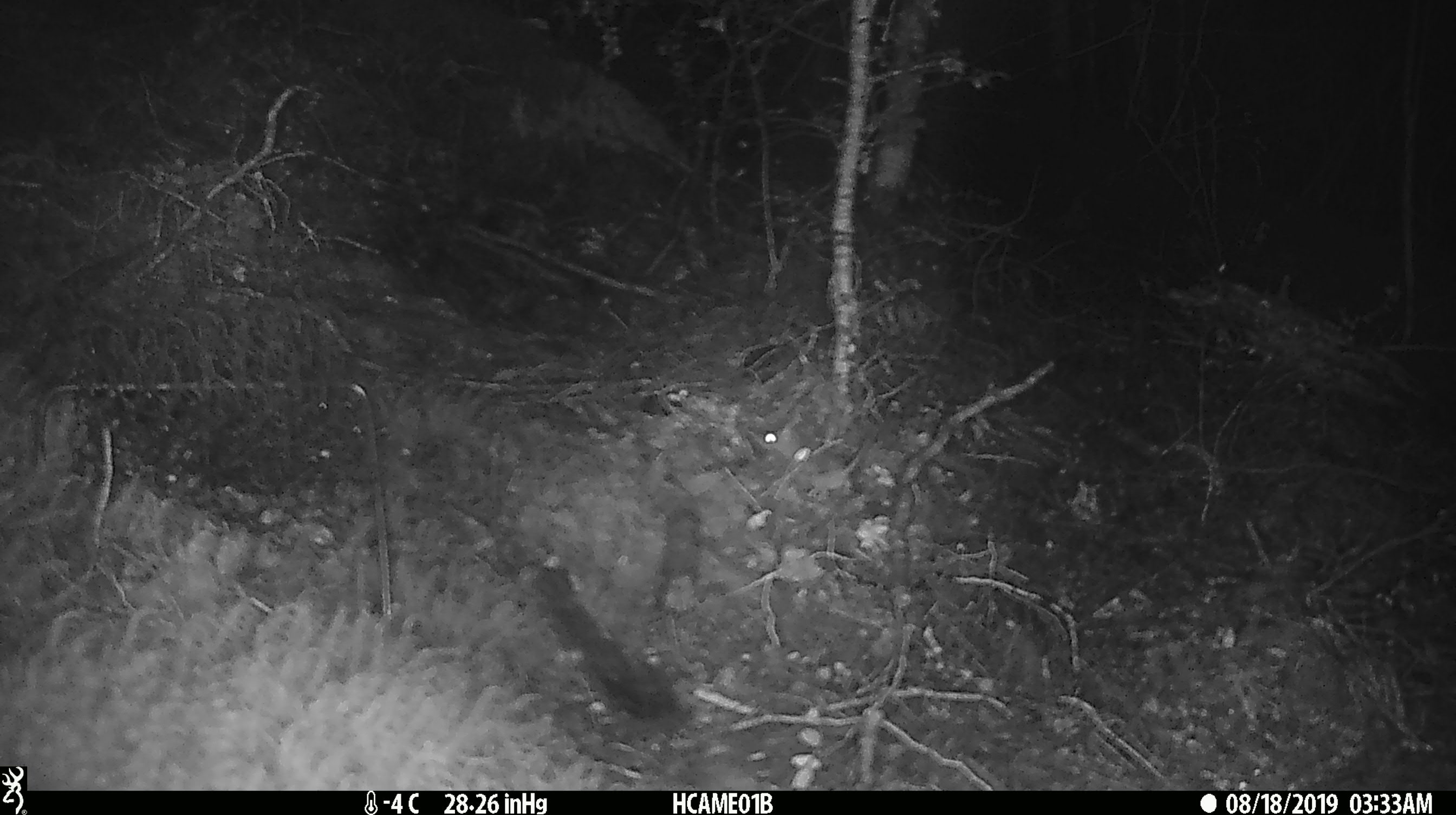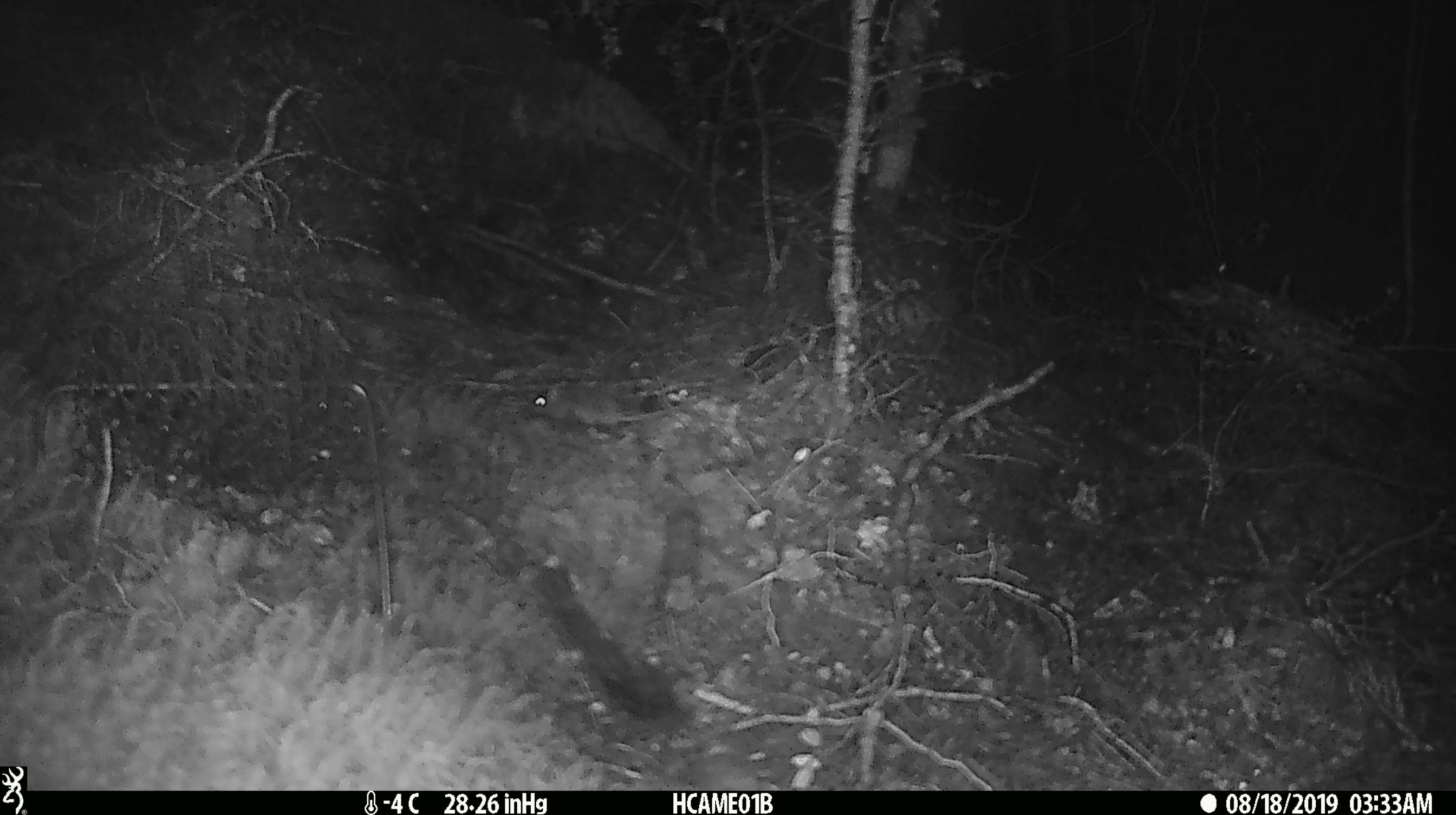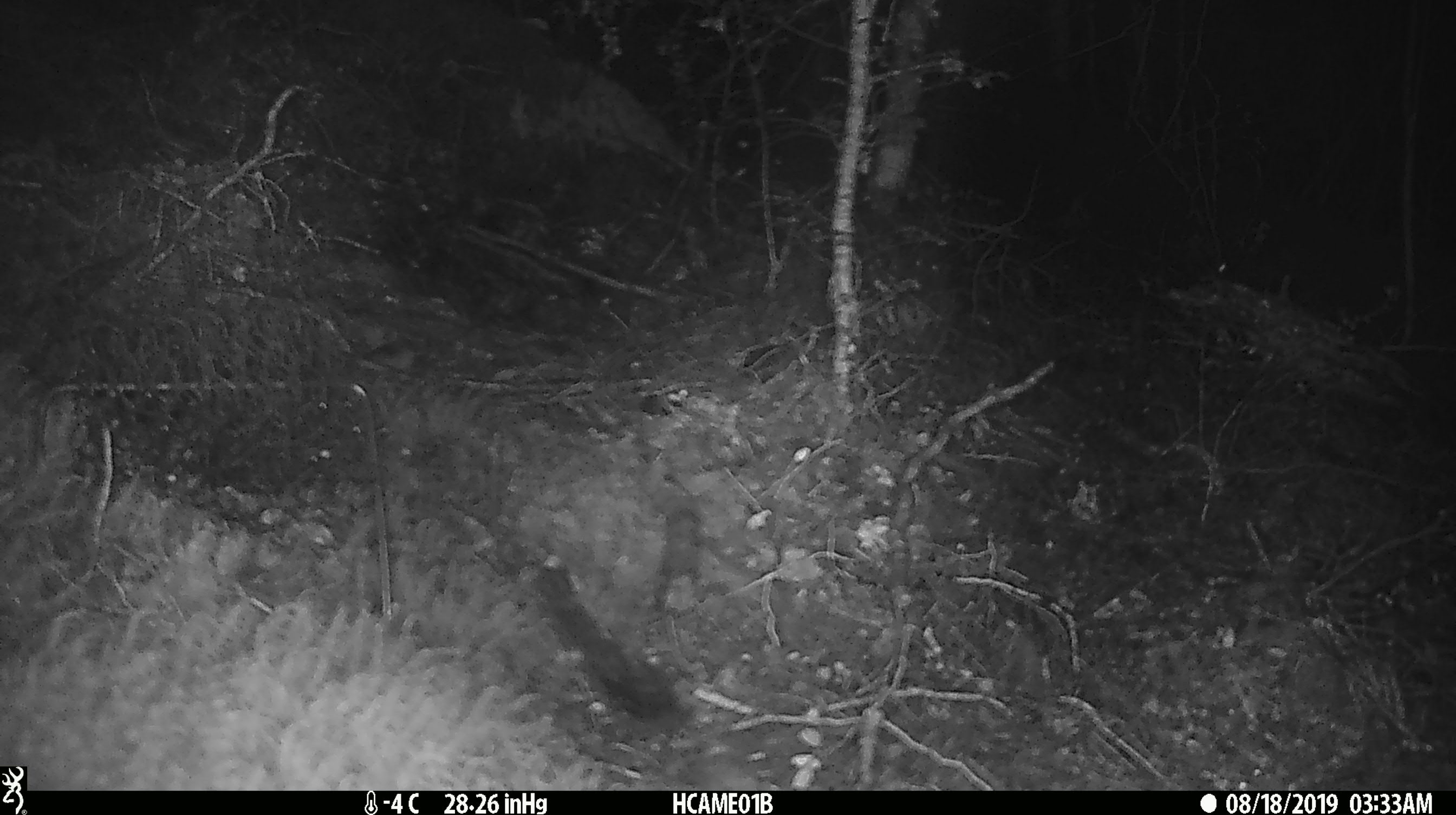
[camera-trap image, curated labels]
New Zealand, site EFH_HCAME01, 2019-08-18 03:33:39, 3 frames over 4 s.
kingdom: Animalia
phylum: Chordata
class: Mammalia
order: Rodentia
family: Muridae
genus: Mus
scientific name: Mus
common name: mouse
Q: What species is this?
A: Mouse (Mus).